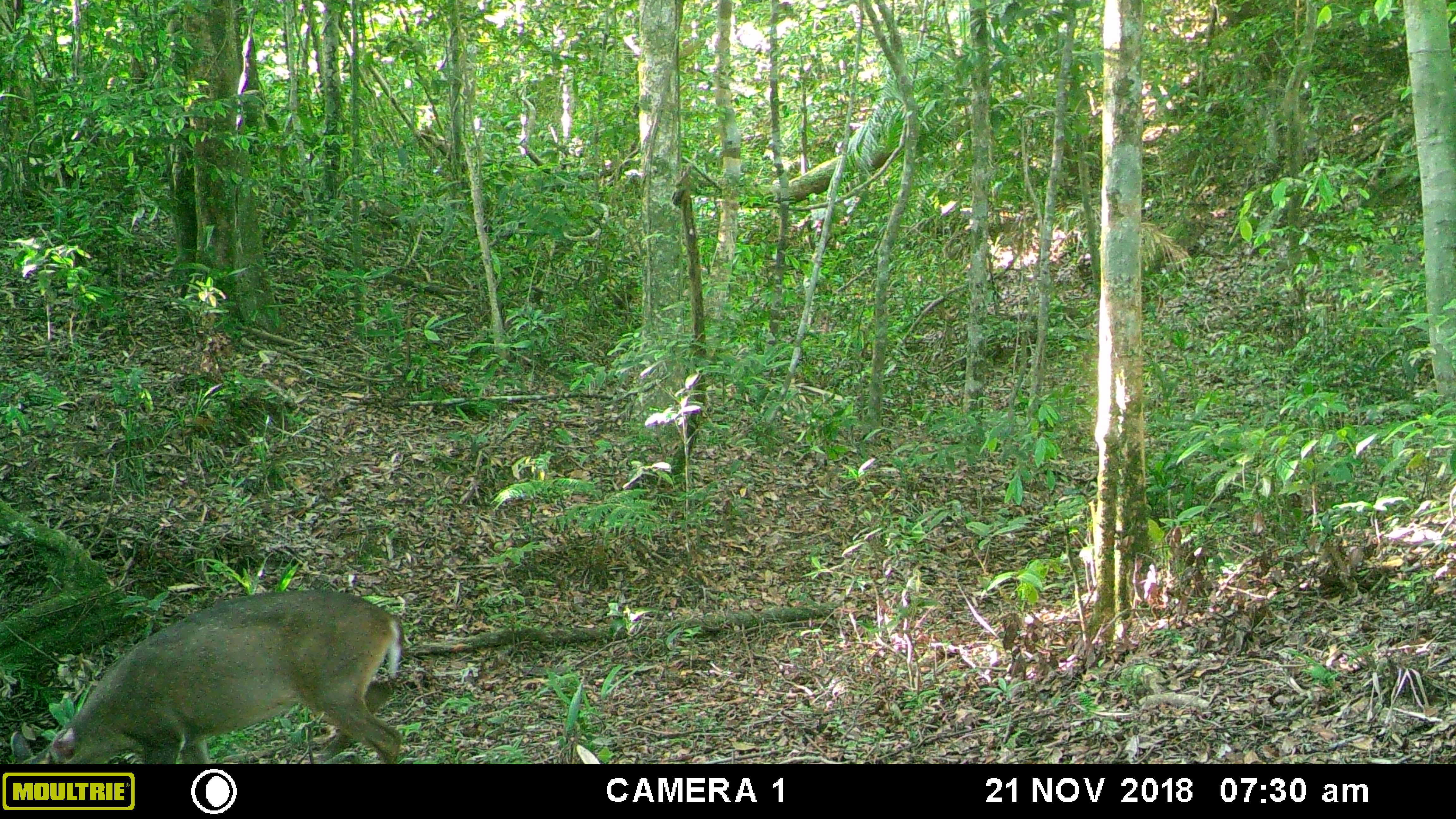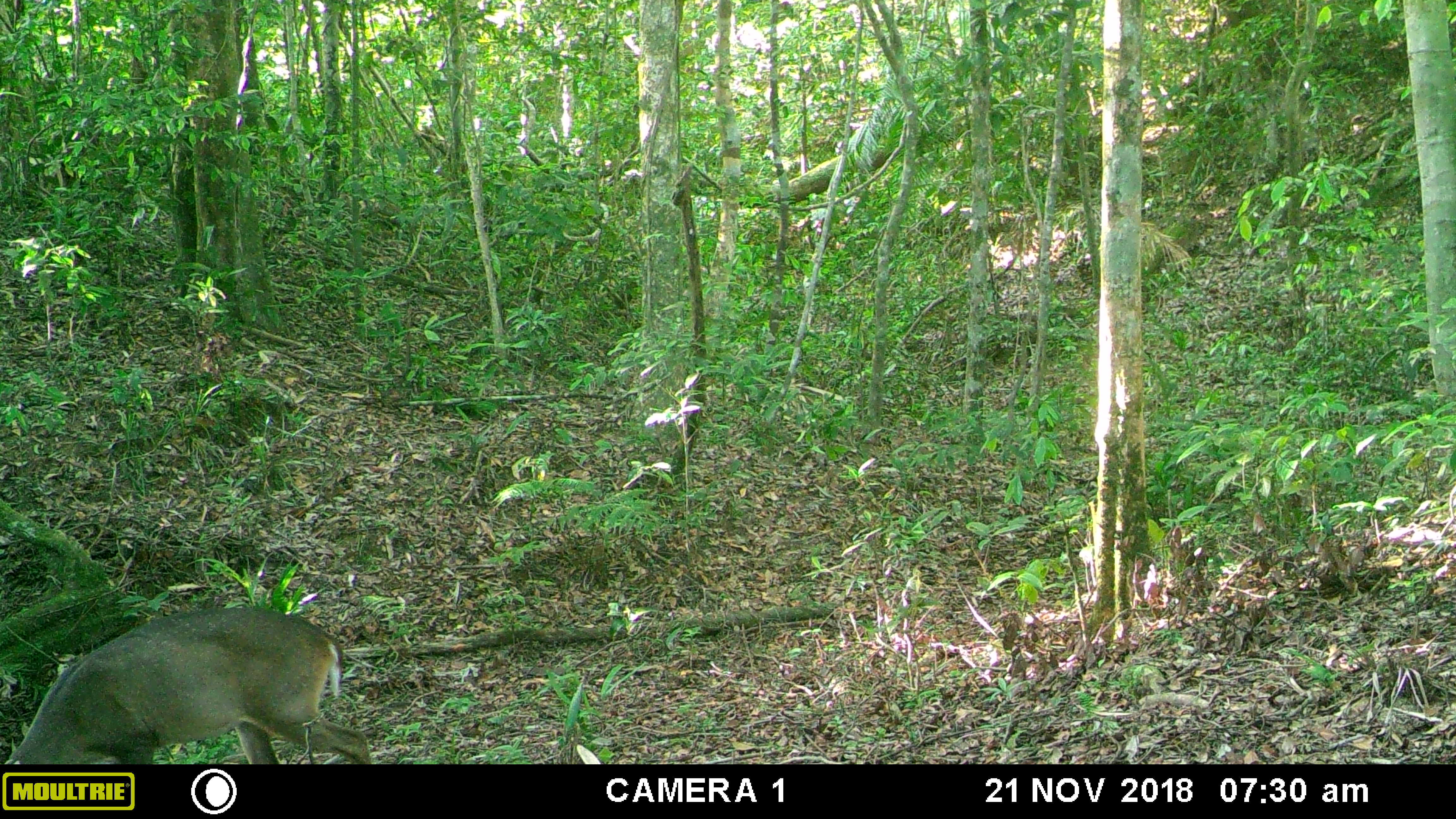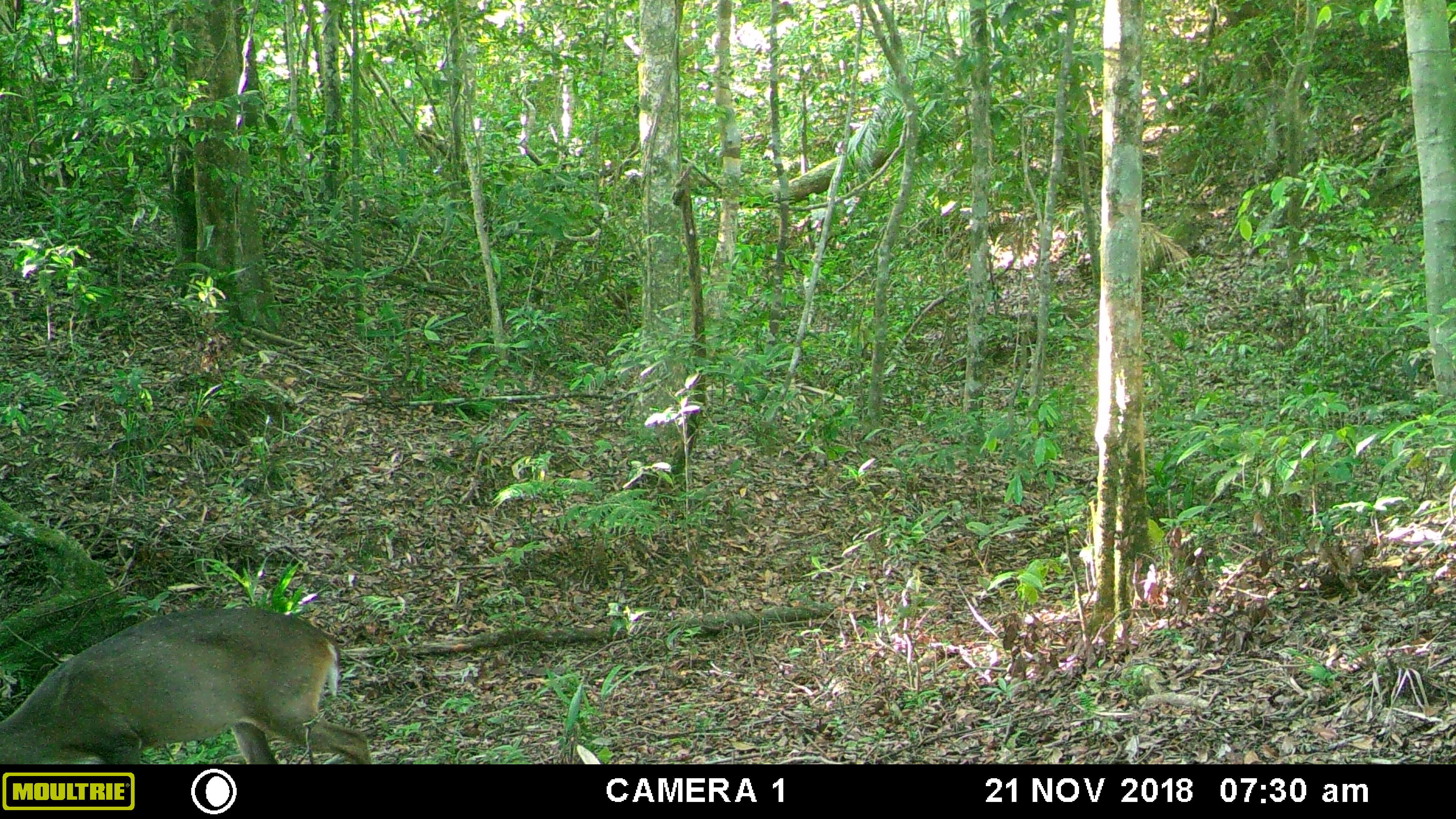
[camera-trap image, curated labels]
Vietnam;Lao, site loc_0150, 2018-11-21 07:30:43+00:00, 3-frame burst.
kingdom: Animalia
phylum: Chordata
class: Mammalia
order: Artiodactyla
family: Cervidae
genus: Muntiacus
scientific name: Muntiacus vuquangensis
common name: large-antlered muntjac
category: large antlered muntjac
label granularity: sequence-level